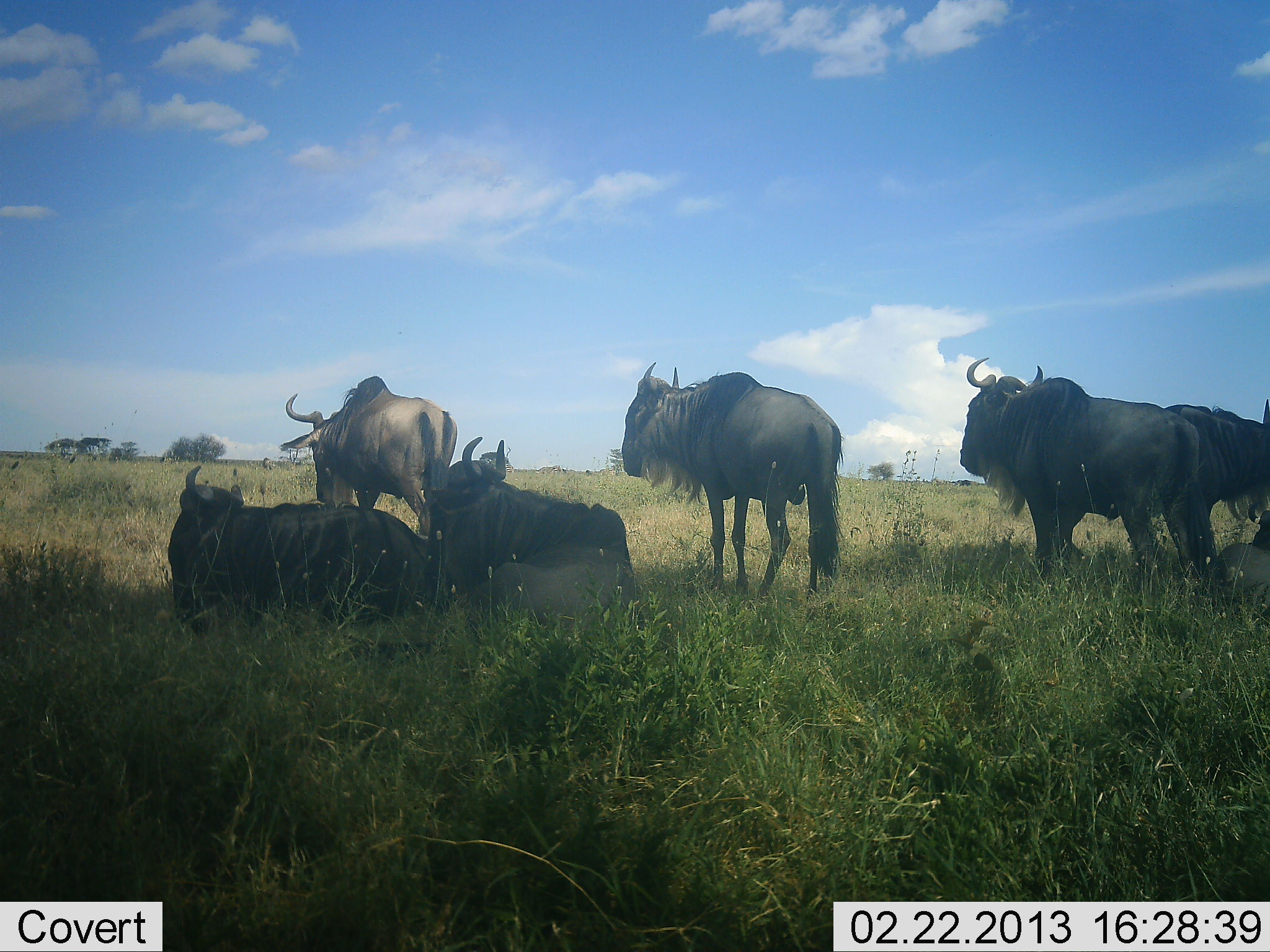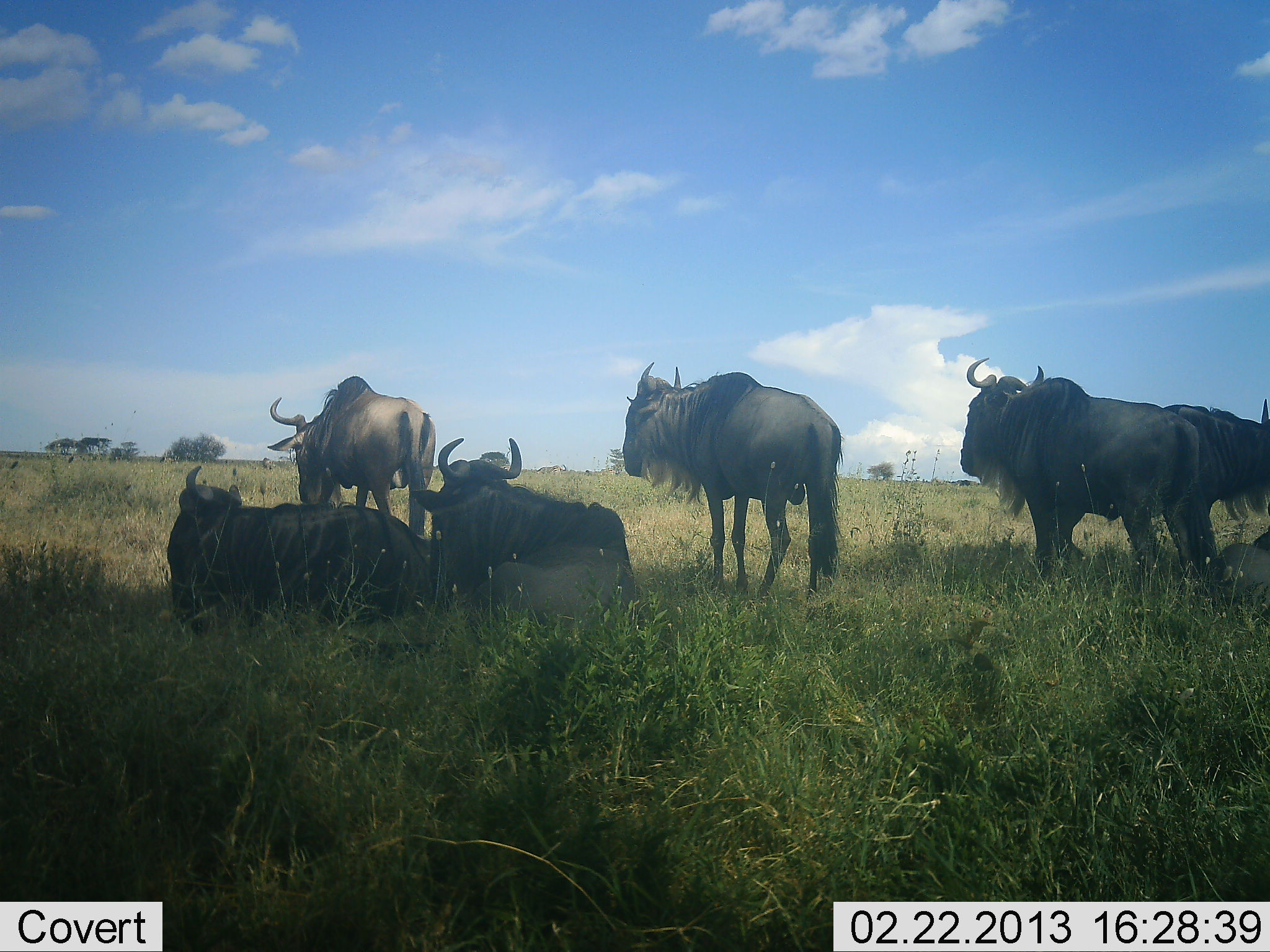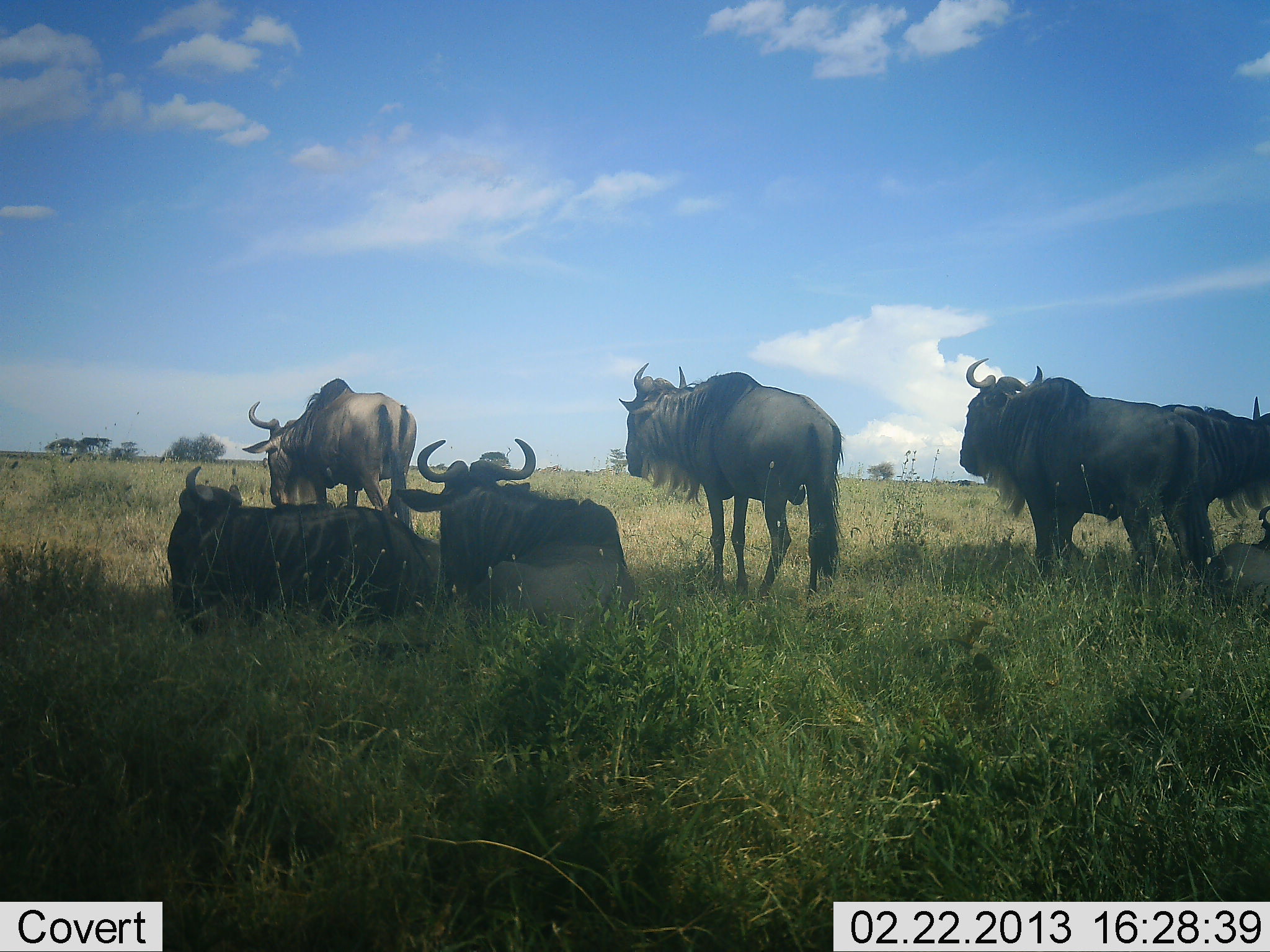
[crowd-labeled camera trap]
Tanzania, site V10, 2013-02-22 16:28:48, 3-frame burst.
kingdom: Animalia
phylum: Chordata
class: Mammalia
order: Artiodactyla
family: Bovidae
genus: Connochaetes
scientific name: Connochaetes taurinus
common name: blue wildebeest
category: wildebeest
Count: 7.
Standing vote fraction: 83%.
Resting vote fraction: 89%.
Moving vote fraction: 56%.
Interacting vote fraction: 6%.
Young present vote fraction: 6%.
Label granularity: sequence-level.